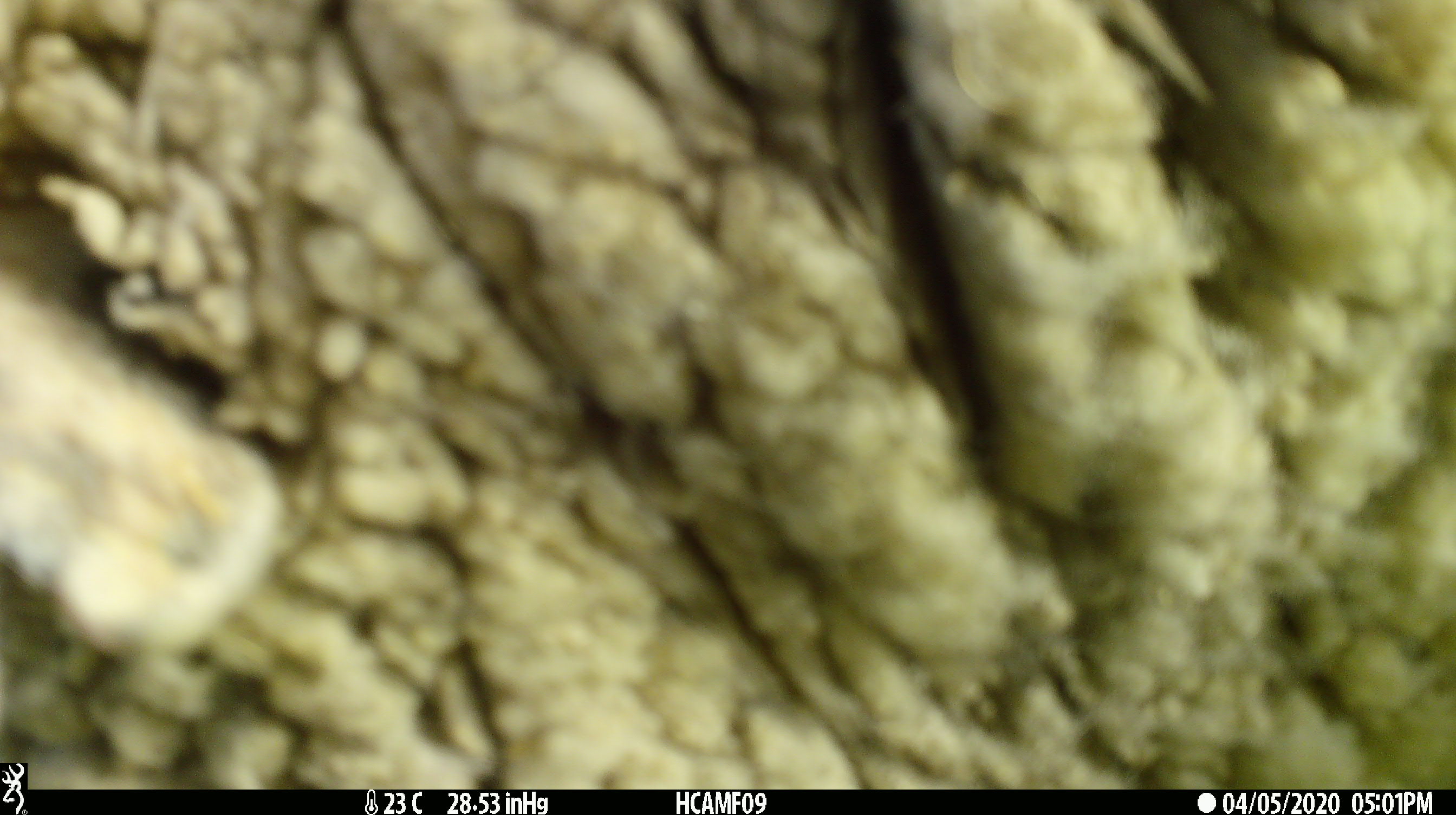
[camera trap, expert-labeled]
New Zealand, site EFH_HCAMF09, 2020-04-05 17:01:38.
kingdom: Animalia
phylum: Chordata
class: Mammalia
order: Artiodactyla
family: Bovidae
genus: Ovis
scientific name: Ovis aries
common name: domestic sheep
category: sheep